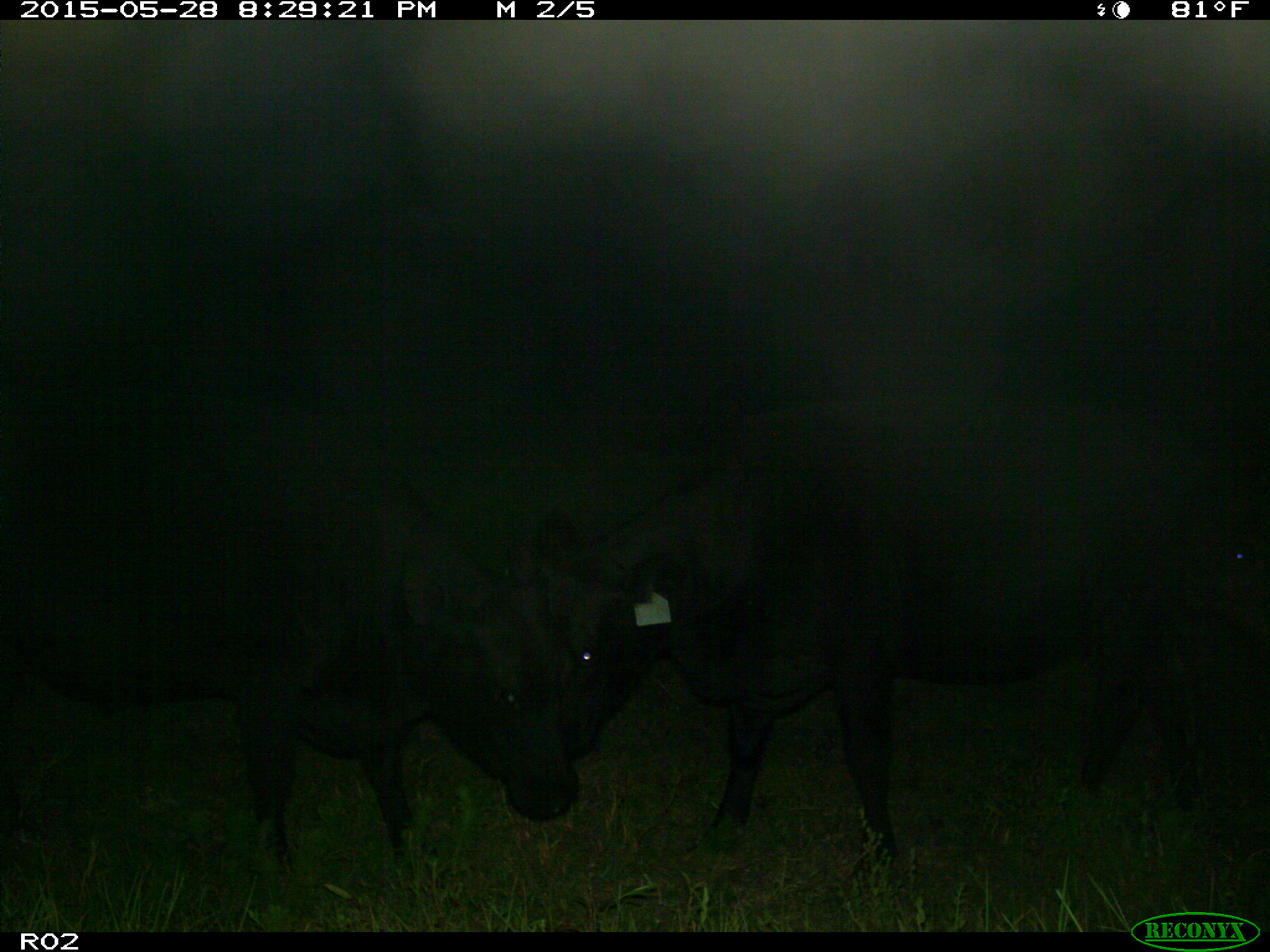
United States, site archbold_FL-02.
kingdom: Animalia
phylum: Chordata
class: Mammalia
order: Artiodactyla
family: Bovidae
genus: Bos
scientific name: Bos taurus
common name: domestic cow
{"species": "Bos taurus (domestic cow)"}